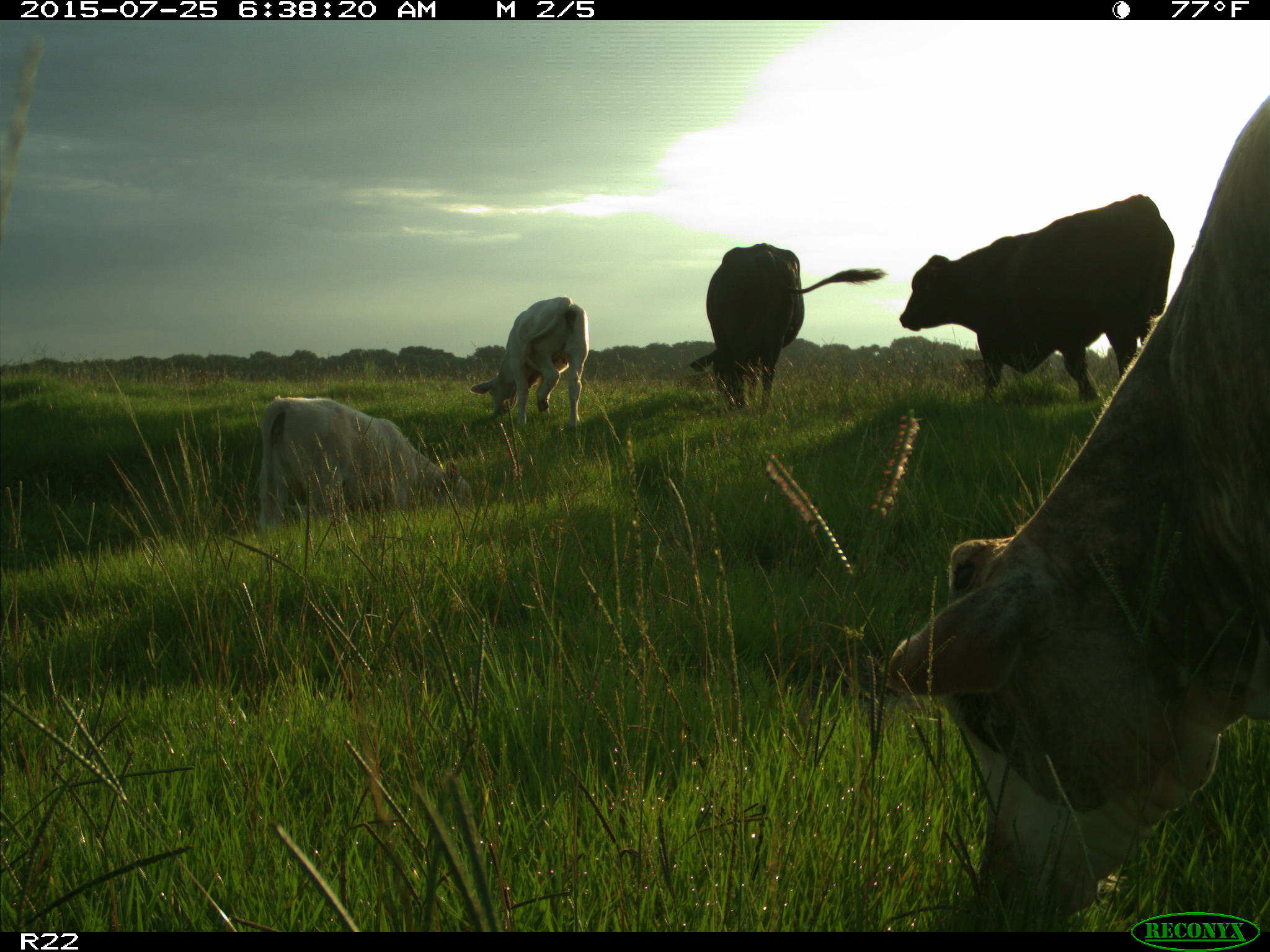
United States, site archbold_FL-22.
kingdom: Animalia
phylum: Chordata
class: Mammalia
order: Artiodactyla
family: Bovidae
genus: Bos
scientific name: Bos taurus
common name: domestic cow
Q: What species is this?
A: Bos taurus (domestic cow).